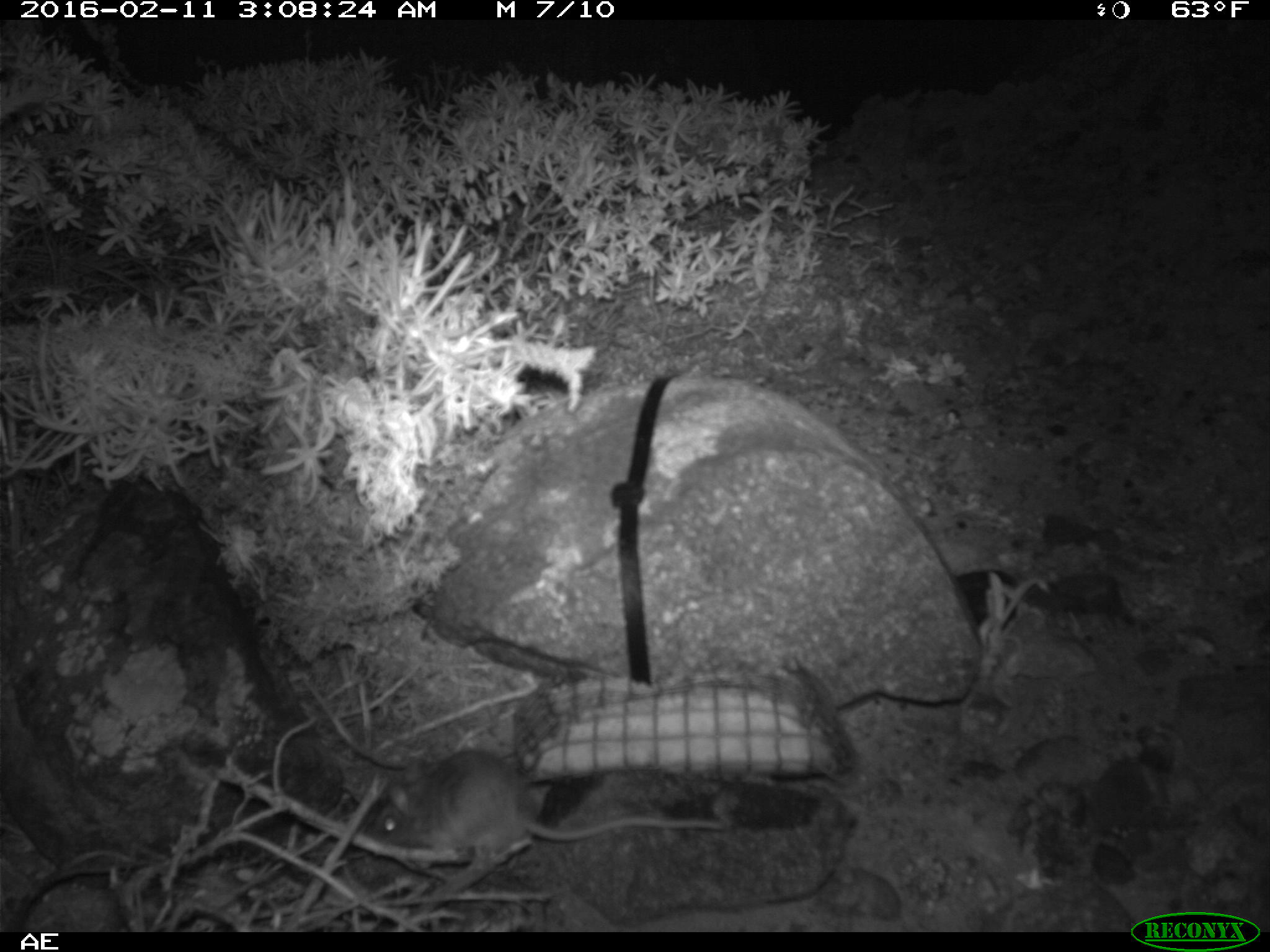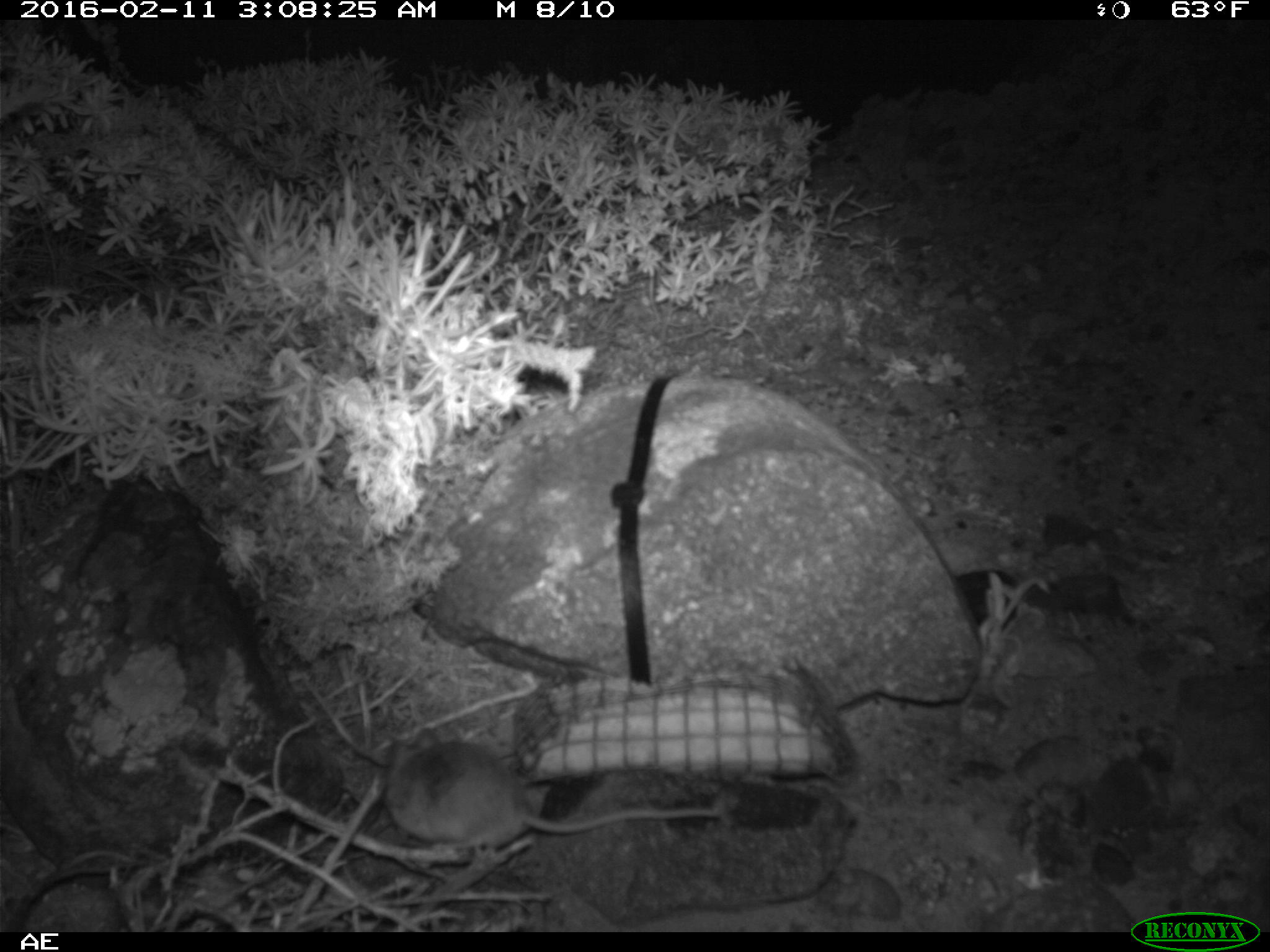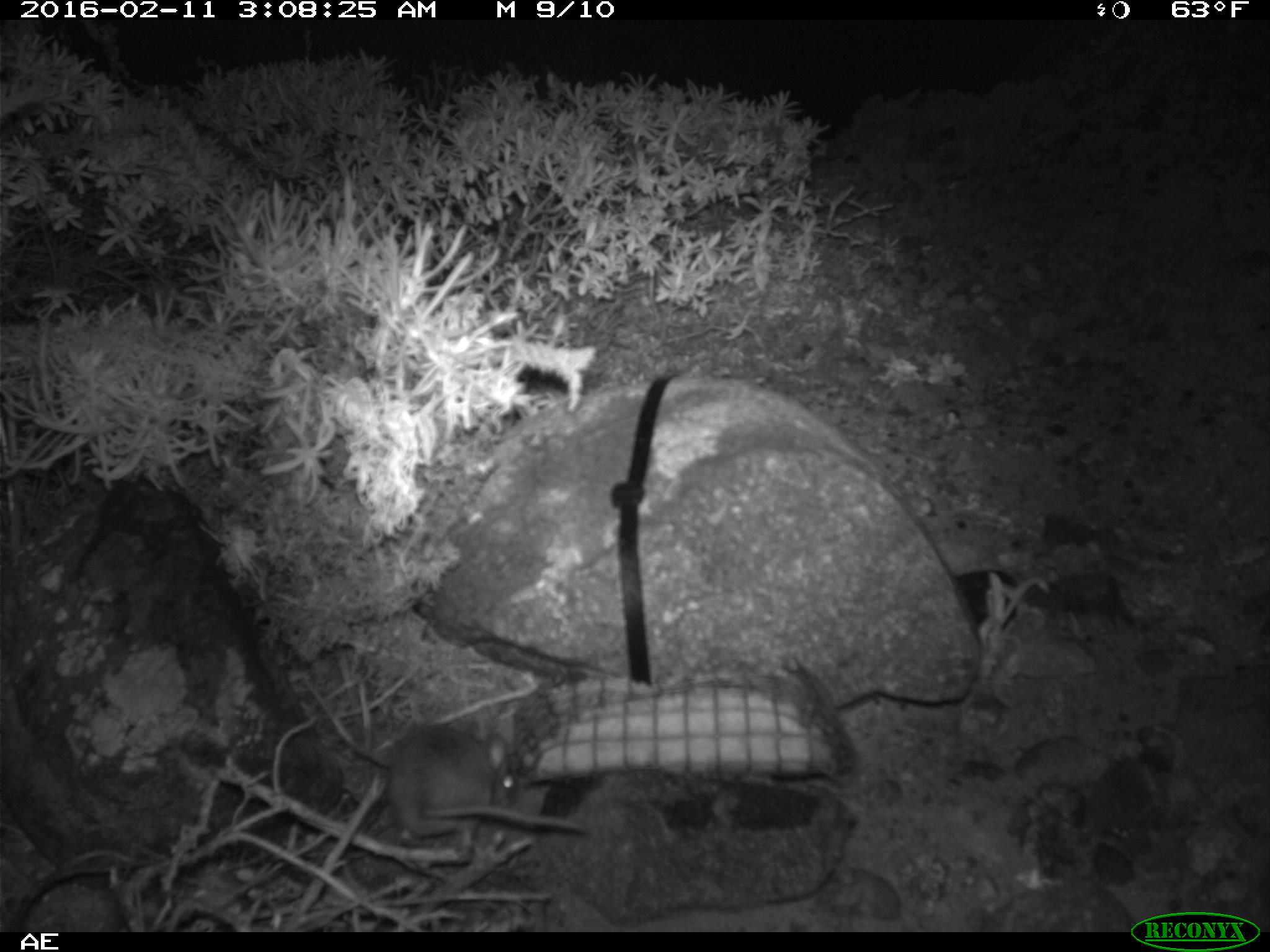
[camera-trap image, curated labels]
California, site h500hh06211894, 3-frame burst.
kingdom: Animalia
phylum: Chordata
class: Mammalia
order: Rodentia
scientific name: Rodentia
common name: rodent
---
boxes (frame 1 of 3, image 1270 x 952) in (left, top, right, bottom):
rodent: (370, 749, 739, 872)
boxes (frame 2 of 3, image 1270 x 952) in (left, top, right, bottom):
rodent: (383, 727, 722, 857)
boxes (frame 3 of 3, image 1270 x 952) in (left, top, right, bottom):
rodent: (387, 721, 590, 844)